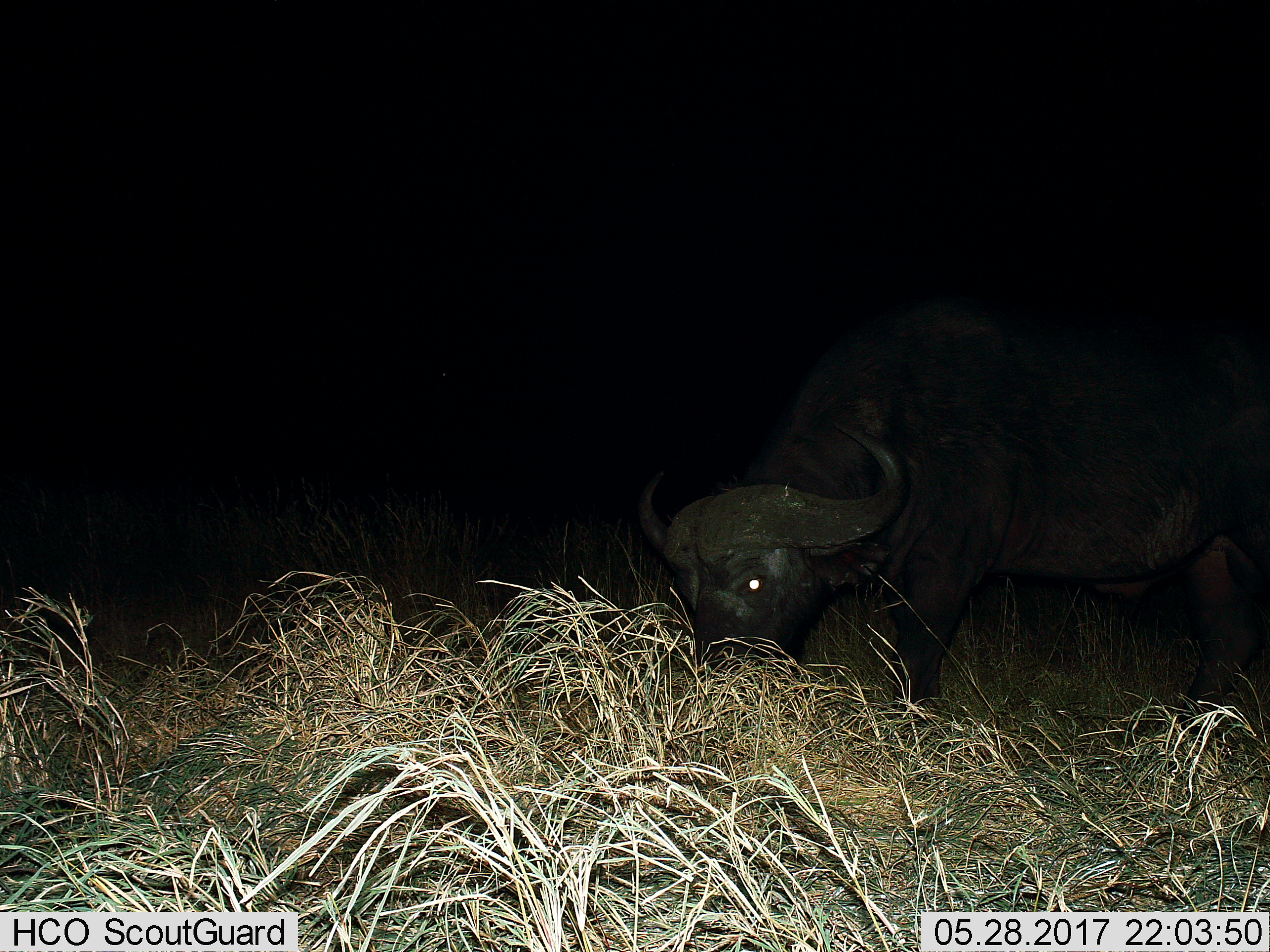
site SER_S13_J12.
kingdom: Animalia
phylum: Chordata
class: Mammalia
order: Artiodactyla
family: Bovidae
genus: Syncerus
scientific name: Syncerus caffer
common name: african buffalo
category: buffalo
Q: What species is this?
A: Buffalo (african buffalo) (Syncerus caffer).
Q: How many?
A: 1.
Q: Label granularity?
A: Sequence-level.